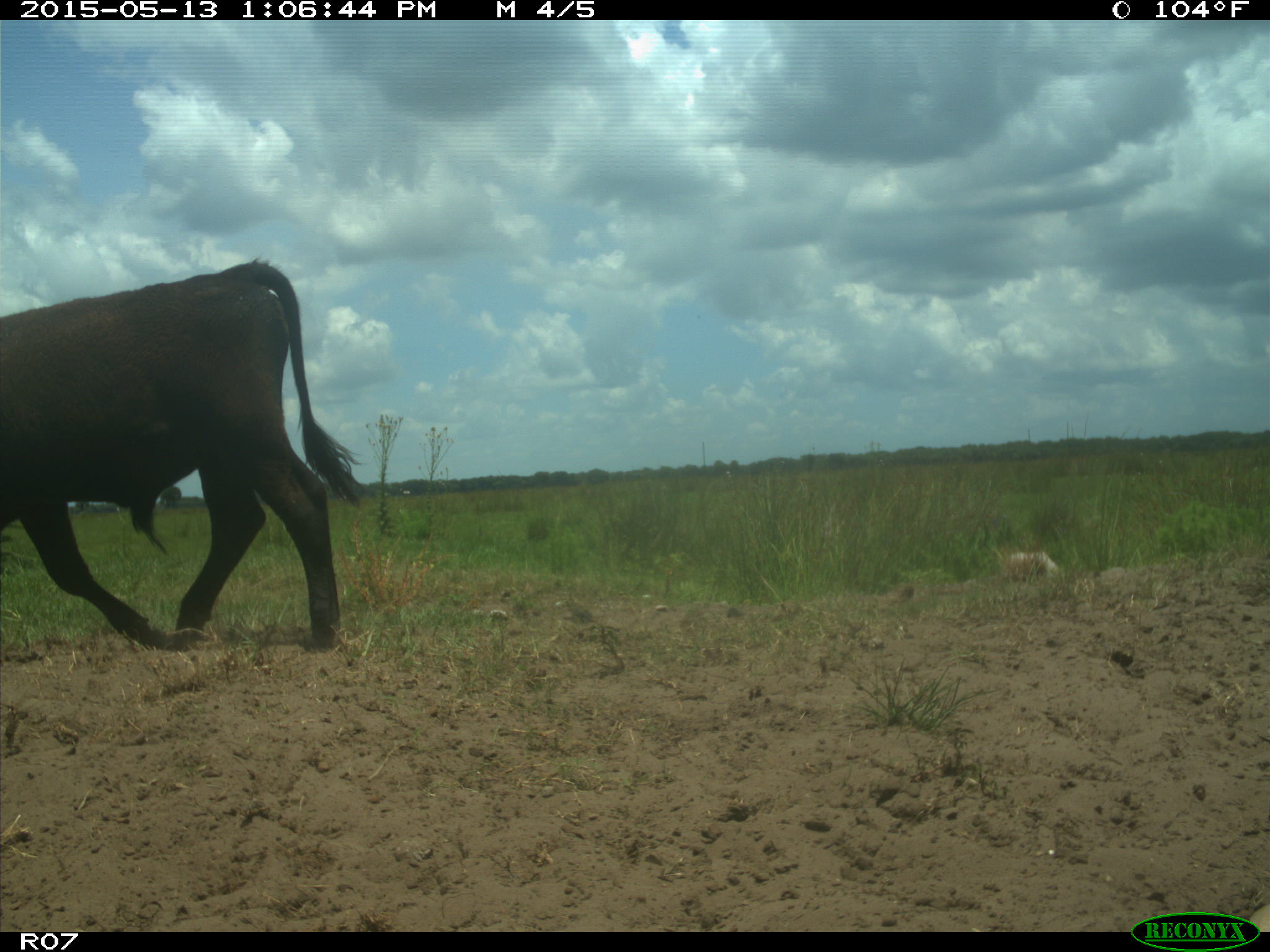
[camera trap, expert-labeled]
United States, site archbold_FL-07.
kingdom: Animalia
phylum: Chordata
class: Mammalia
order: Artiodactyla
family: Bovidae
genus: Bos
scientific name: Bos taurus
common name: domestic cow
Bos taurus (domestic cow).